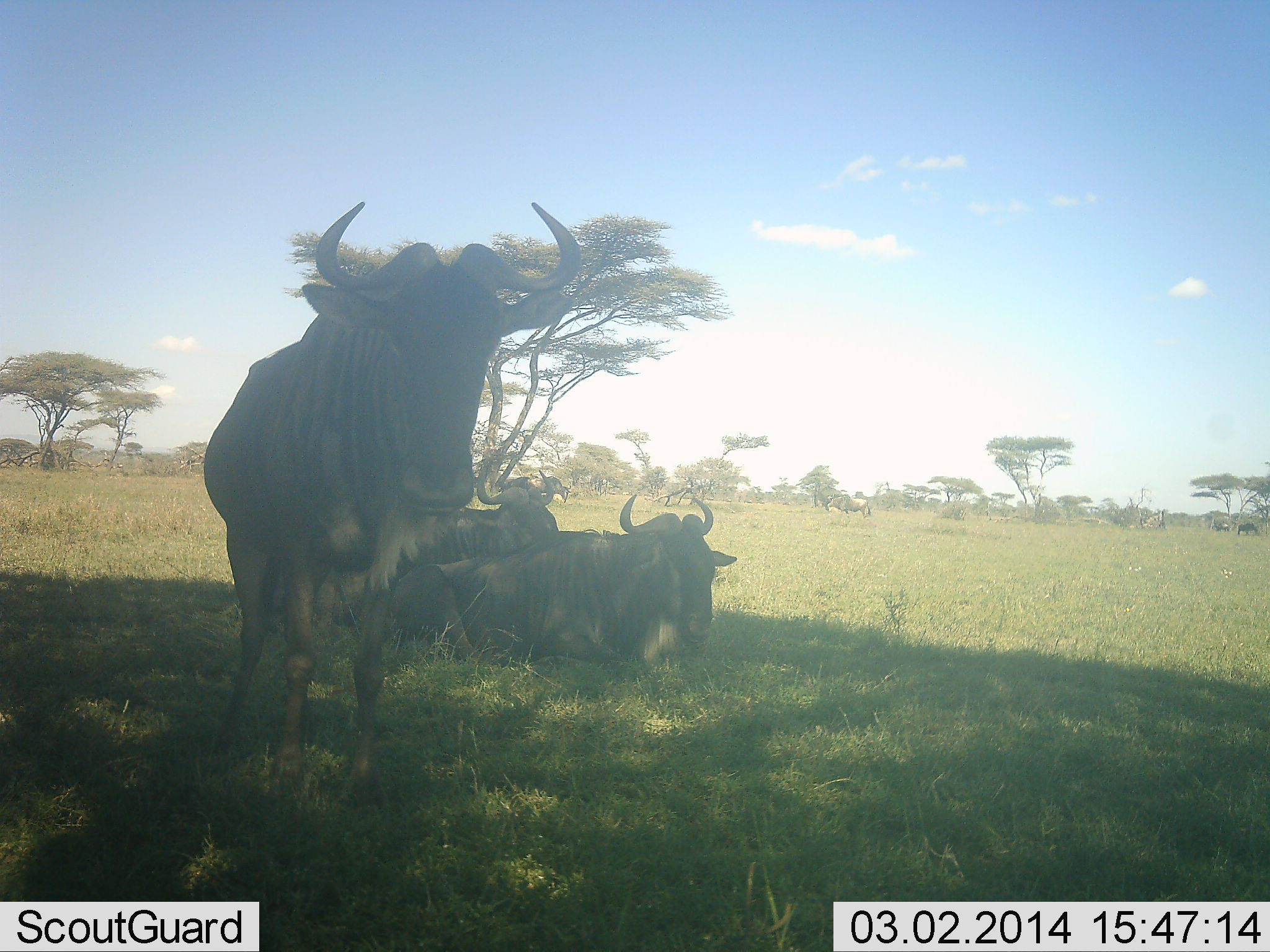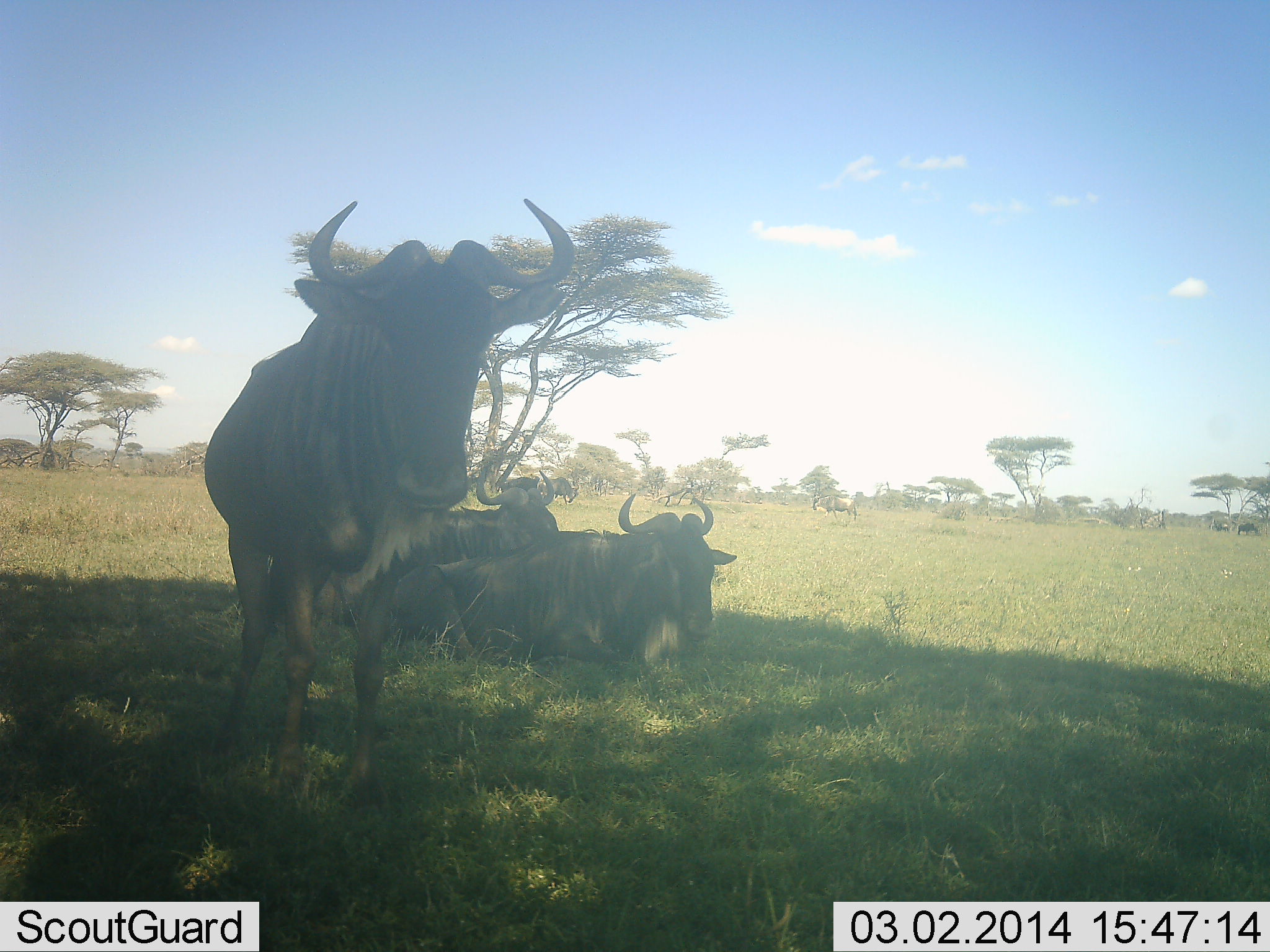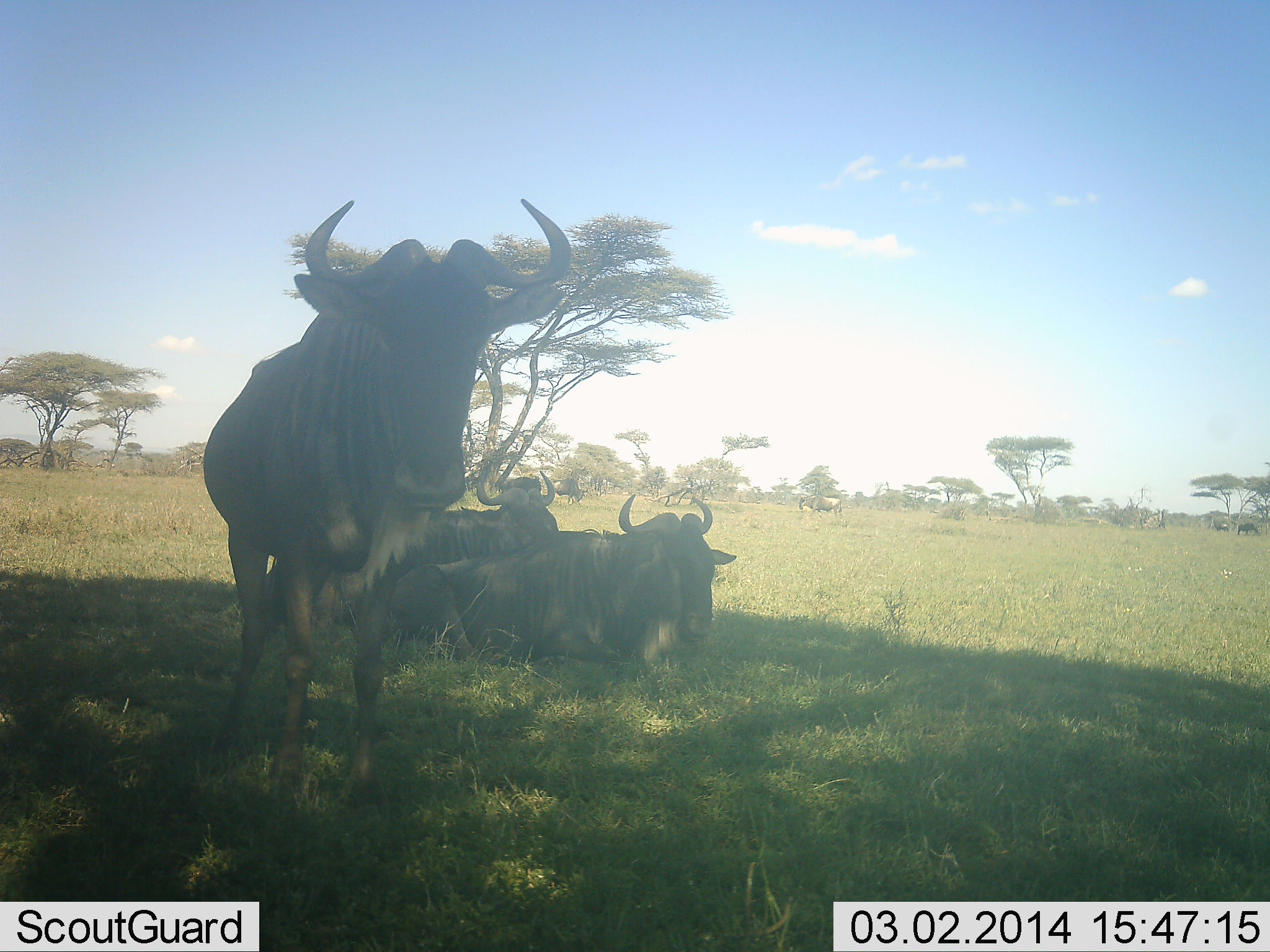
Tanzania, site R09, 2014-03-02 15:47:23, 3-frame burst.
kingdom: Animalia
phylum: Chordata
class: Mammalia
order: Artiodactyla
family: Bovidae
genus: Connochaetes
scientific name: Connochaetes taurinus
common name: blue wildebeest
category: wildebeest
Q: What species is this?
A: Wildebeest (blue wildebeest) (Connochaetes taurinus).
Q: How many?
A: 6.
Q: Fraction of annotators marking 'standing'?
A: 80%.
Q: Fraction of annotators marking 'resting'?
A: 100%.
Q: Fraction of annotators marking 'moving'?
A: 40%.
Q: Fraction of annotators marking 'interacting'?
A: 10%.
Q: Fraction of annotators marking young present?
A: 0%.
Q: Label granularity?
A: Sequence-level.